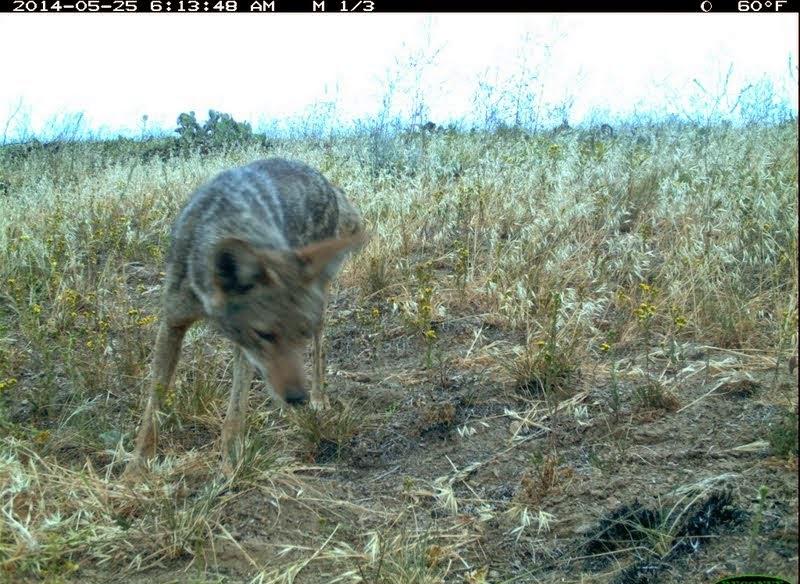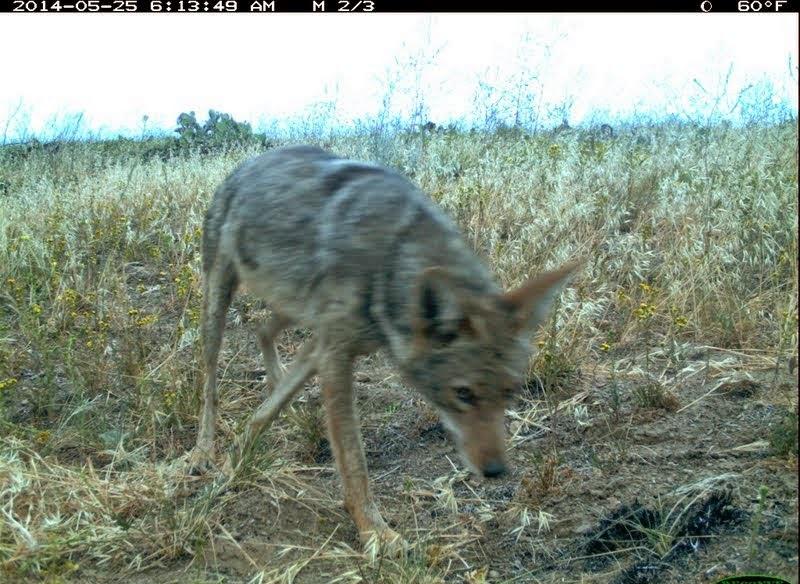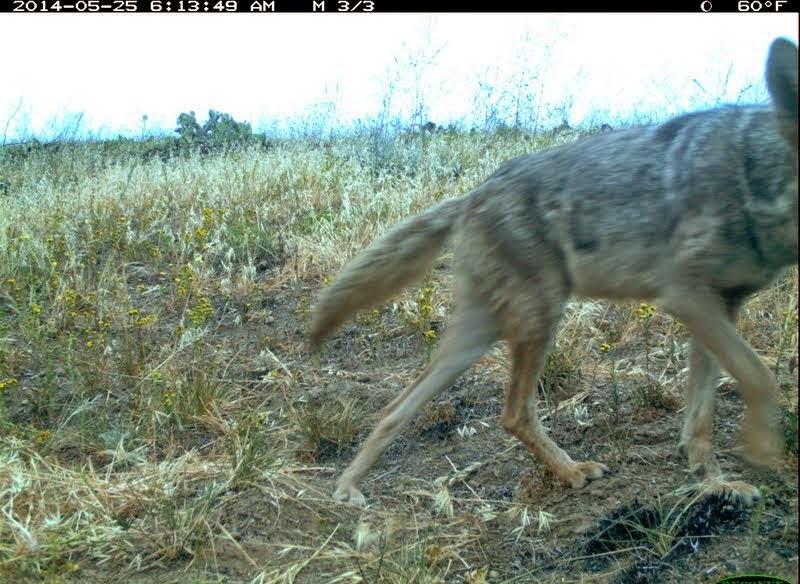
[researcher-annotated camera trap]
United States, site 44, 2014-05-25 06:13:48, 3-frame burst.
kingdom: Animalia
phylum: Chordata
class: Mammalia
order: Carnivora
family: Canidae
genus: Canis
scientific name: Canis latrans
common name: coyote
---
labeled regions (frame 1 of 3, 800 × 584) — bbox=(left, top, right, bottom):
coyote: bbox=(123, 157, 371, 472)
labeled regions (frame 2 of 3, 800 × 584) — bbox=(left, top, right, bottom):
coyote: bbox=(183, 147, 588, 567)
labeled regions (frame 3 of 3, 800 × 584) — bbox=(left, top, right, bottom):
coyote: bbox=(308, 37, 800, 511)